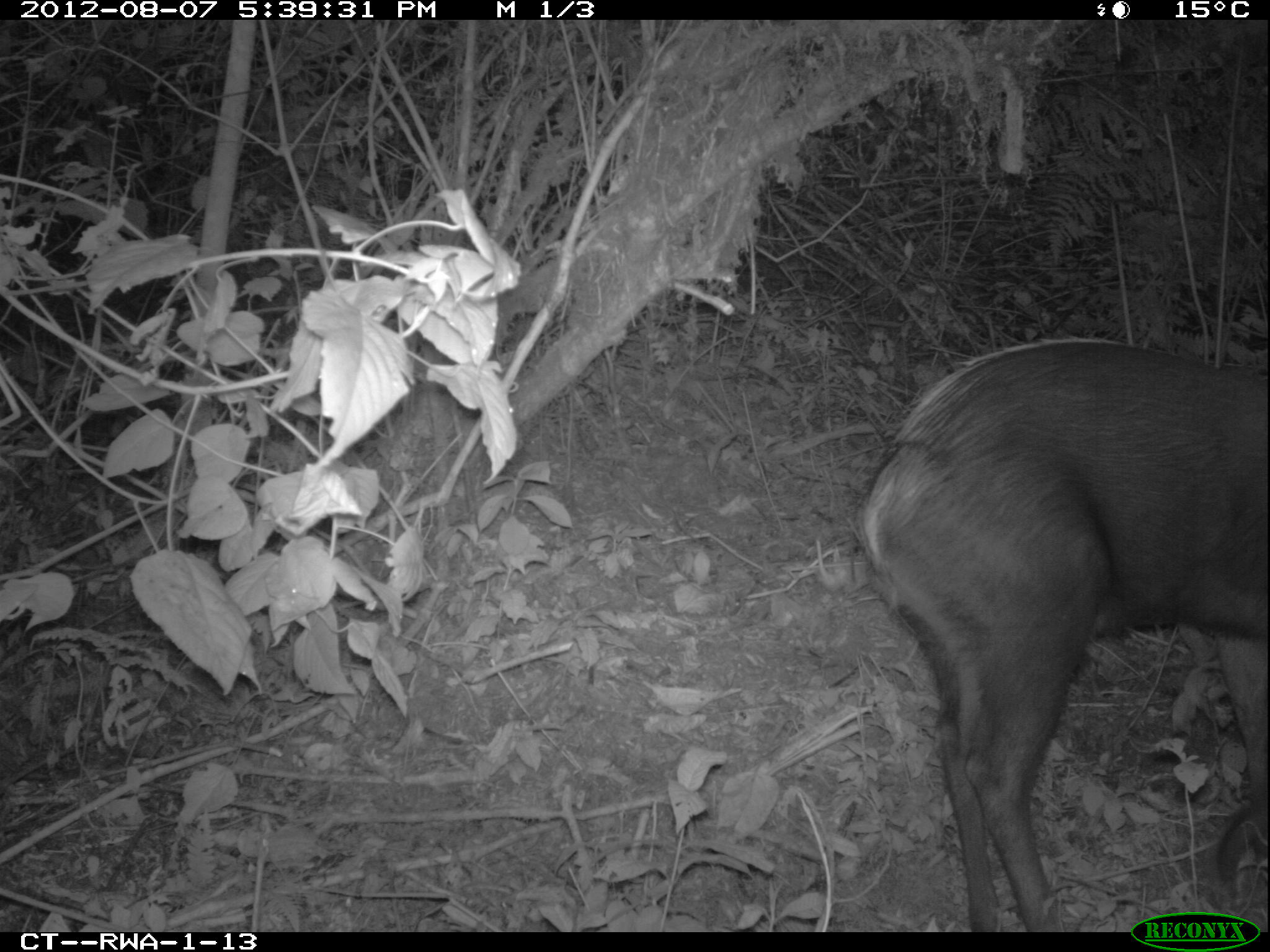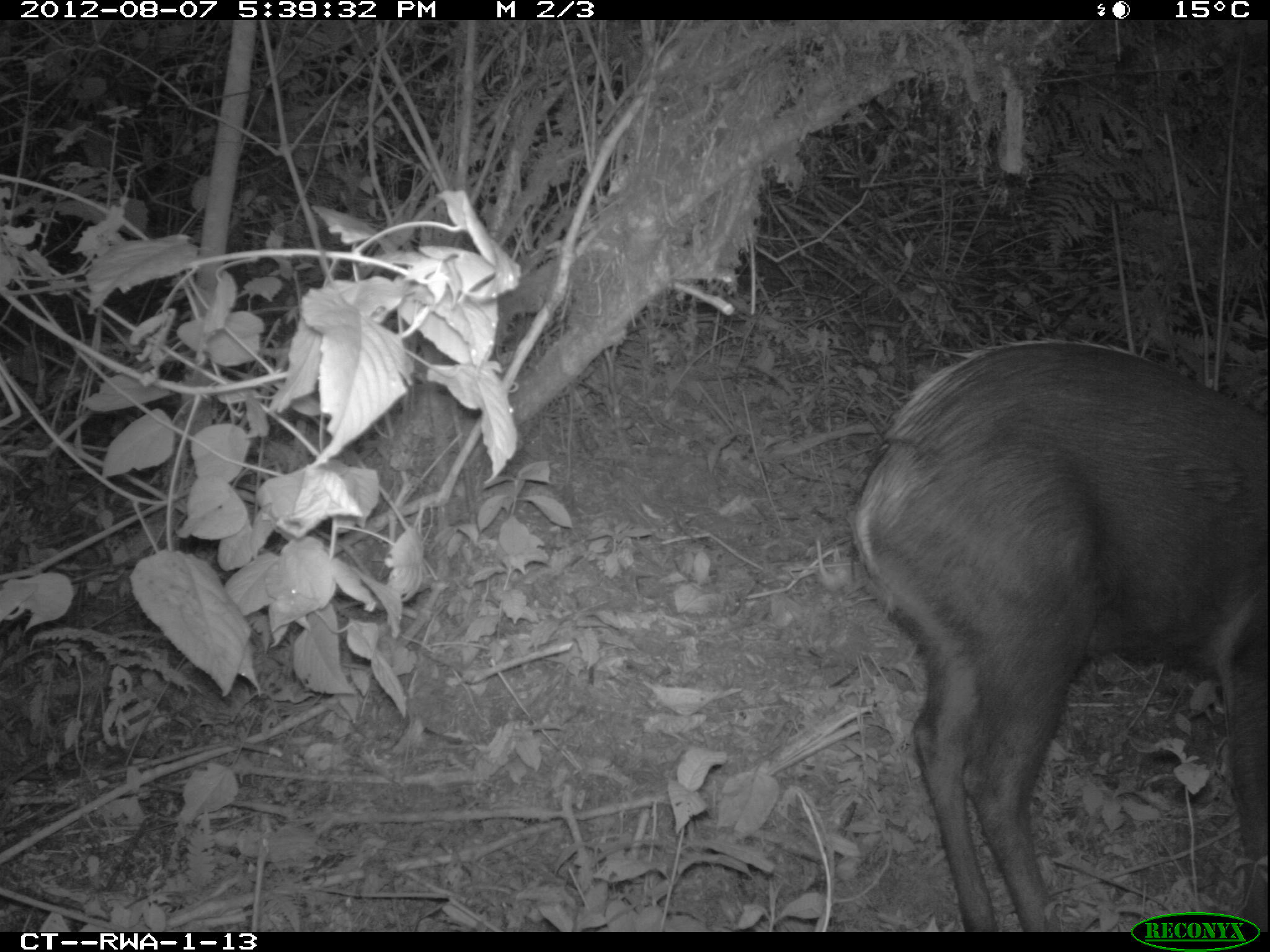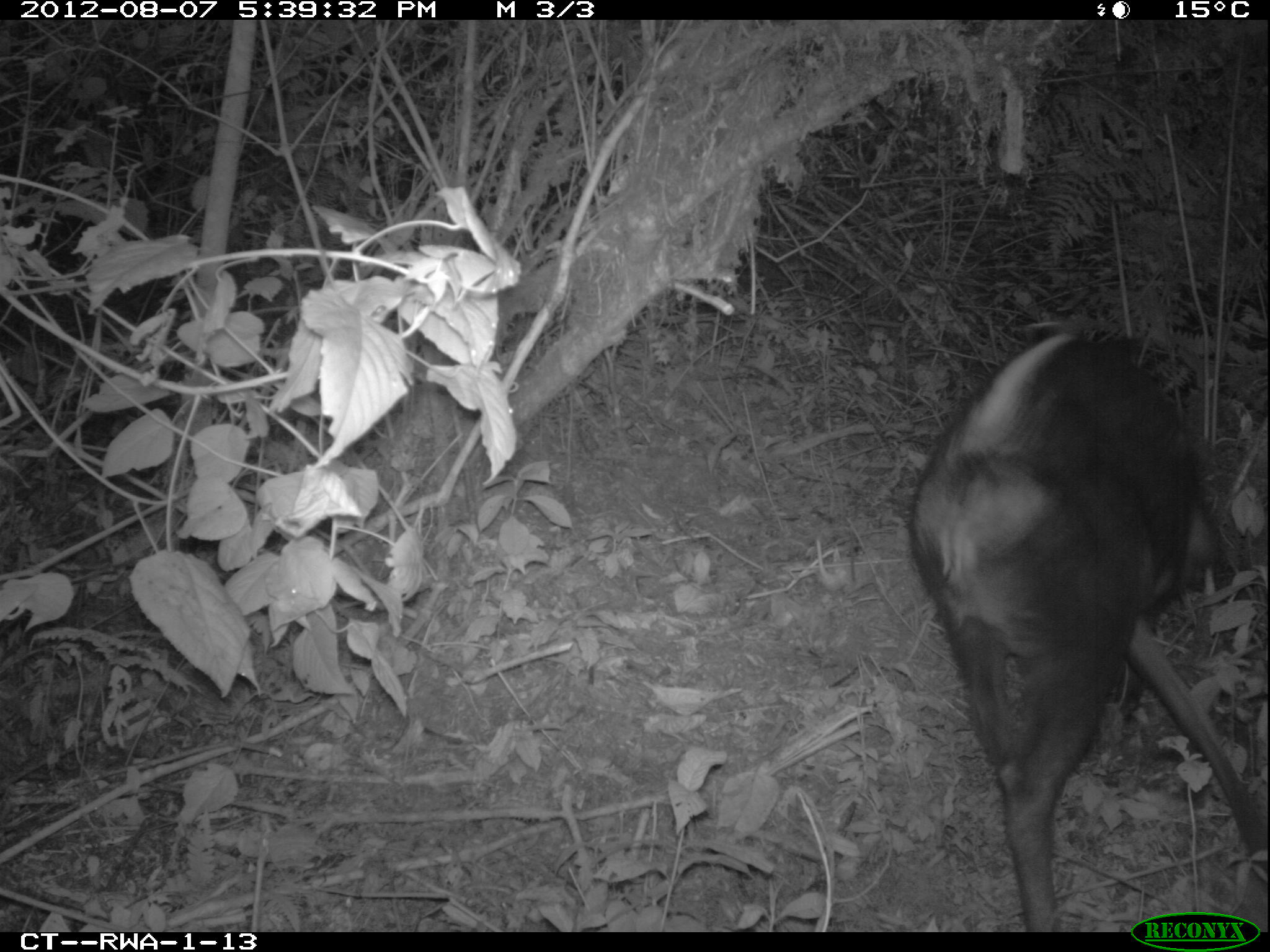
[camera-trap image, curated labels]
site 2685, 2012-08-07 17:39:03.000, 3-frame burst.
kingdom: Animalia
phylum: Chordata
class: Mammalia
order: Artiodactyla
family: Bovidae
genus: Cephalophus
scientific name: Cephalophus silvicultor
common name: light-backed duiker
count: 1